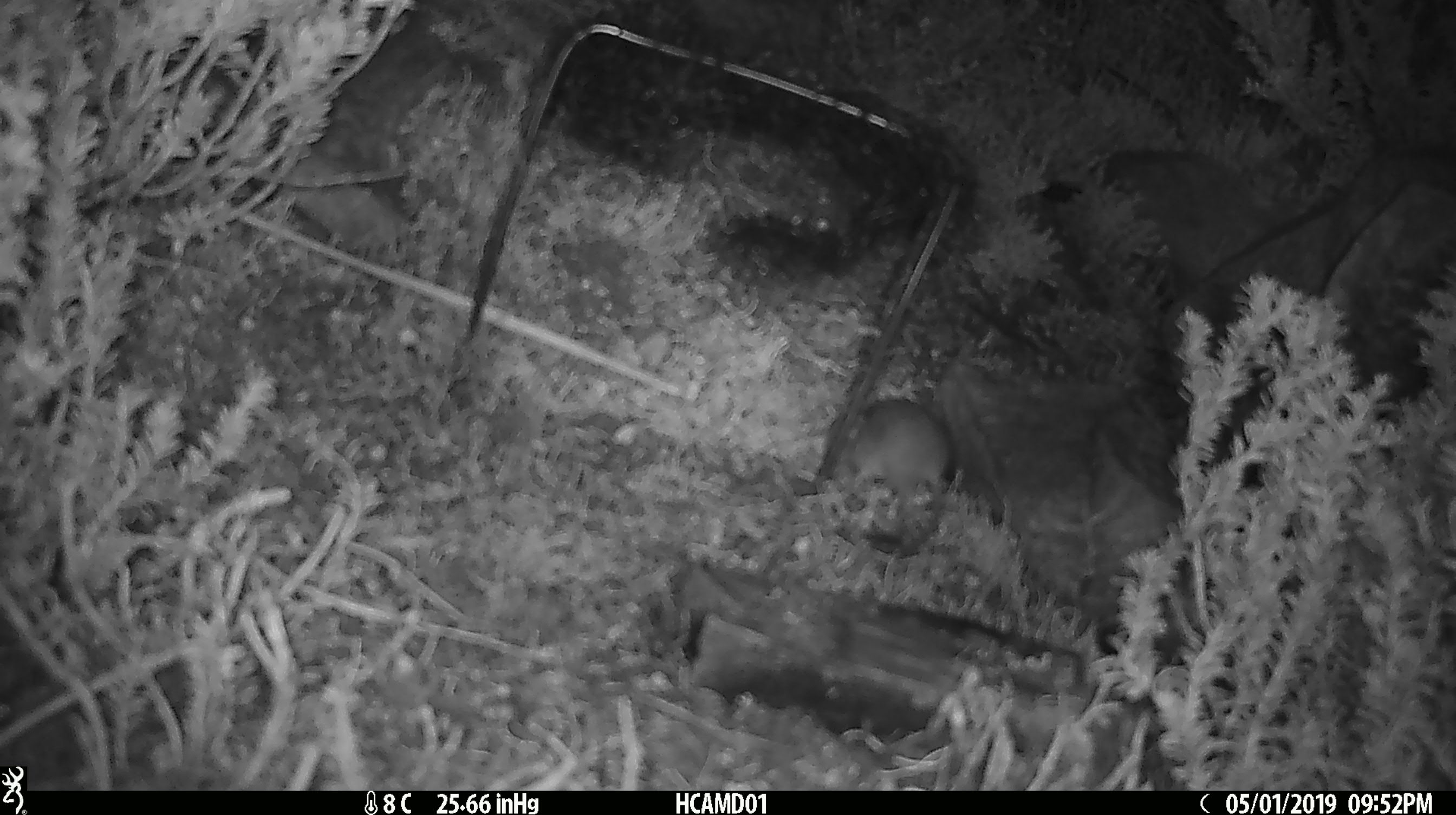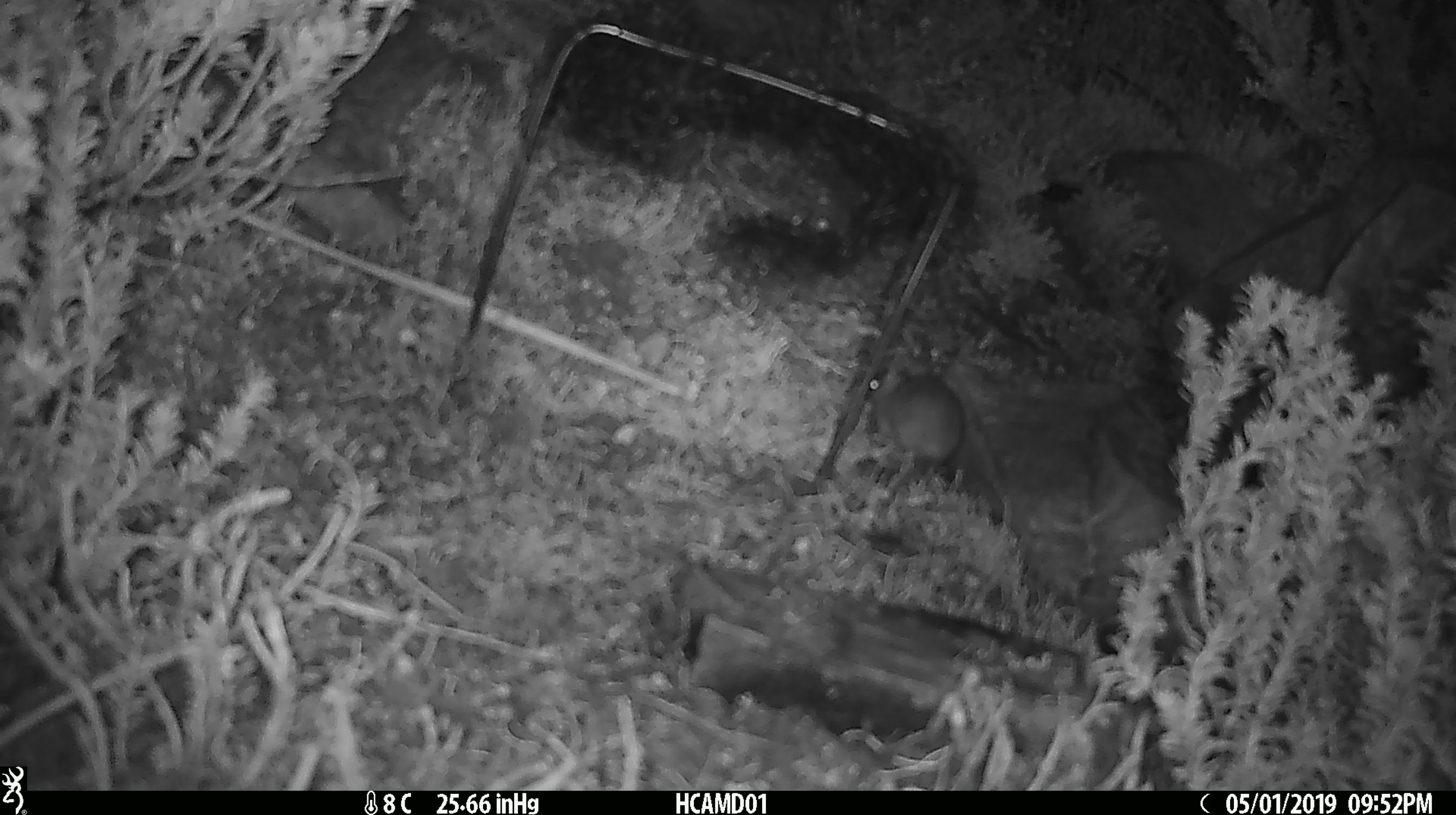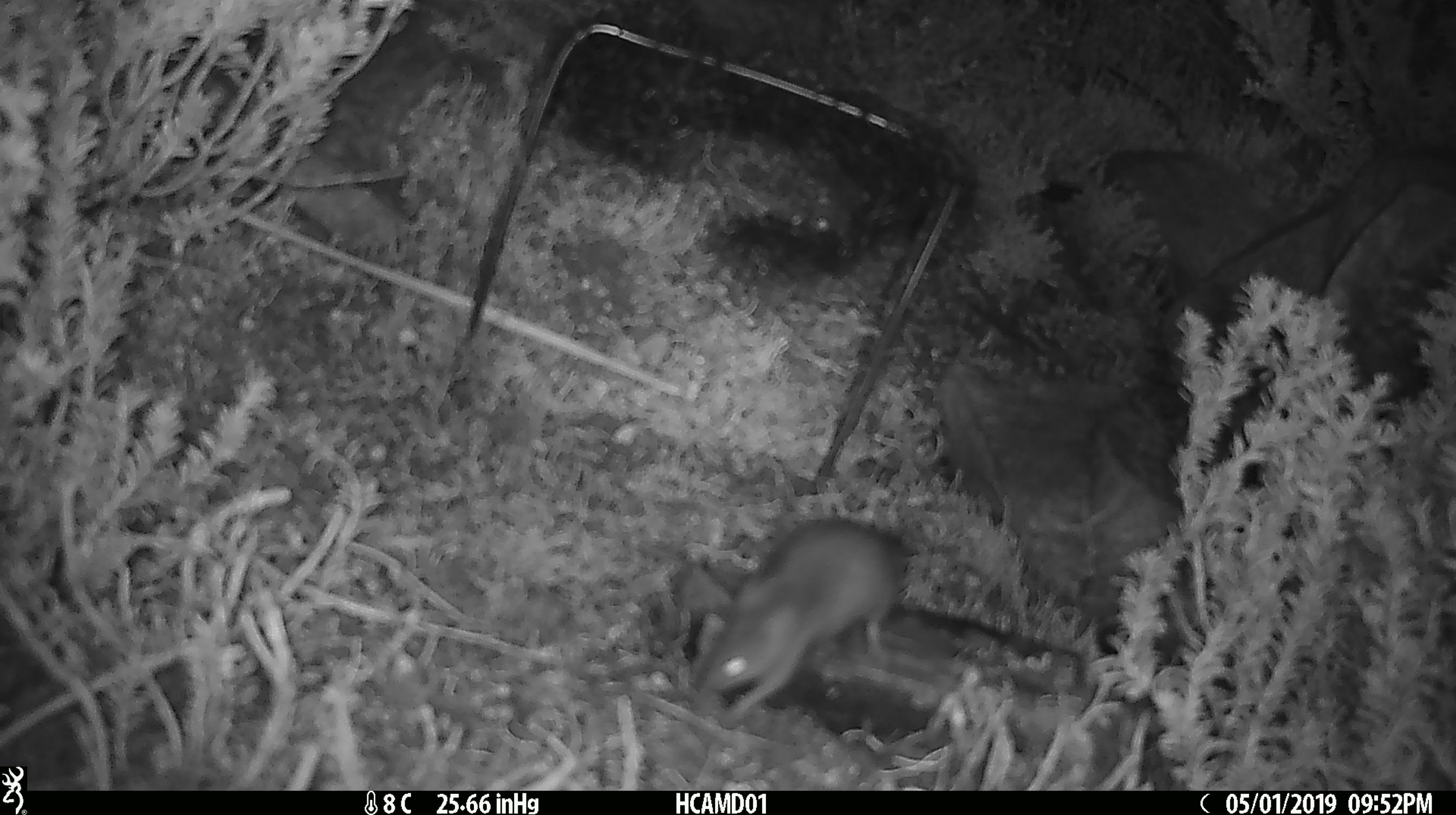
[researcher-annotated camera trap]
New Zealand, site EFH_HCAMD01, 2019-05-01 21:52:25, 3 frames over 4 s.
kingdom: Animalia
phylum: Chordata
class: Mammalia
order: Rodentia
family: Muridae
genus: Mus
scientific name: Mus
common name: mouse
Mouse (Mus).